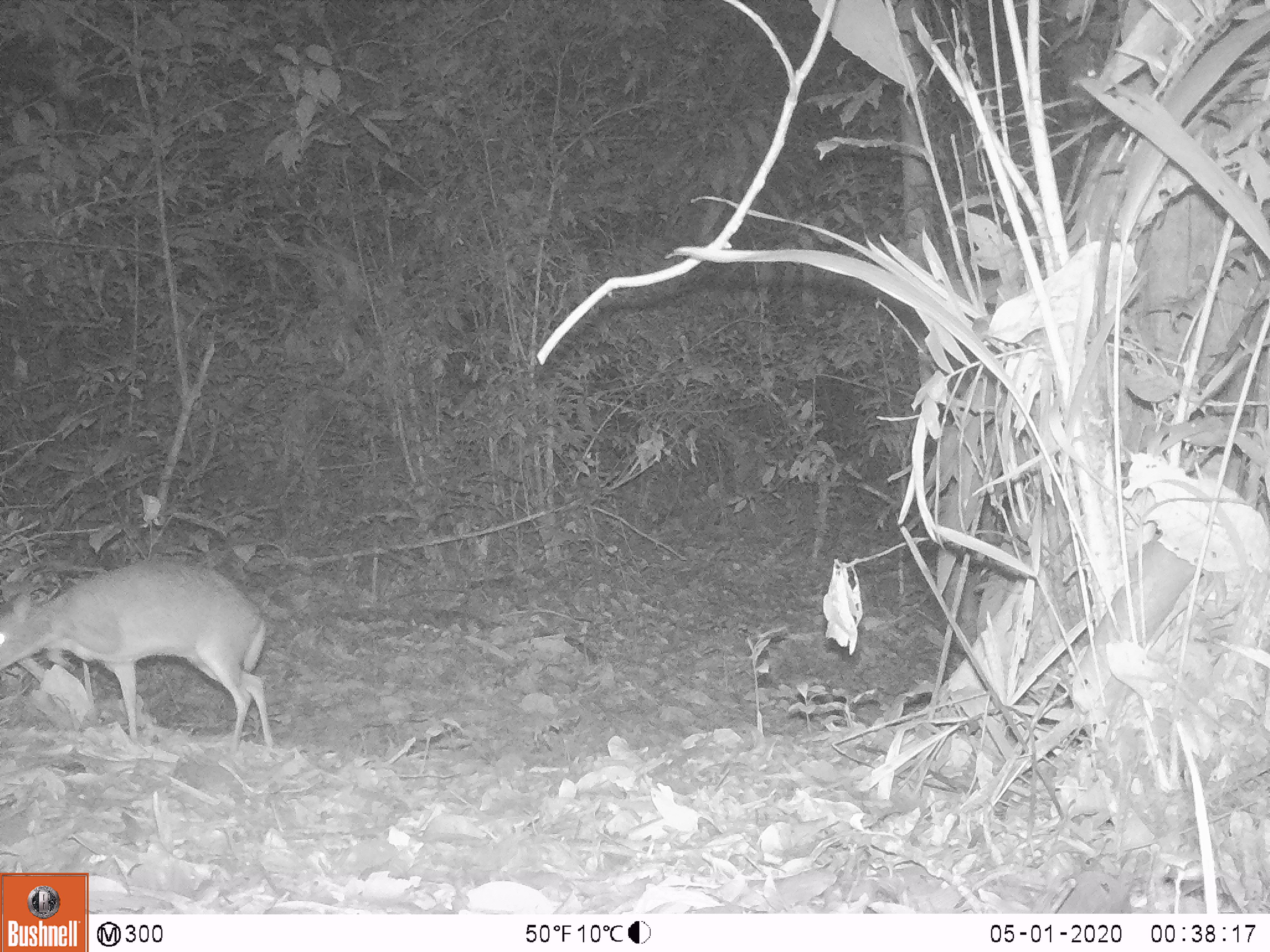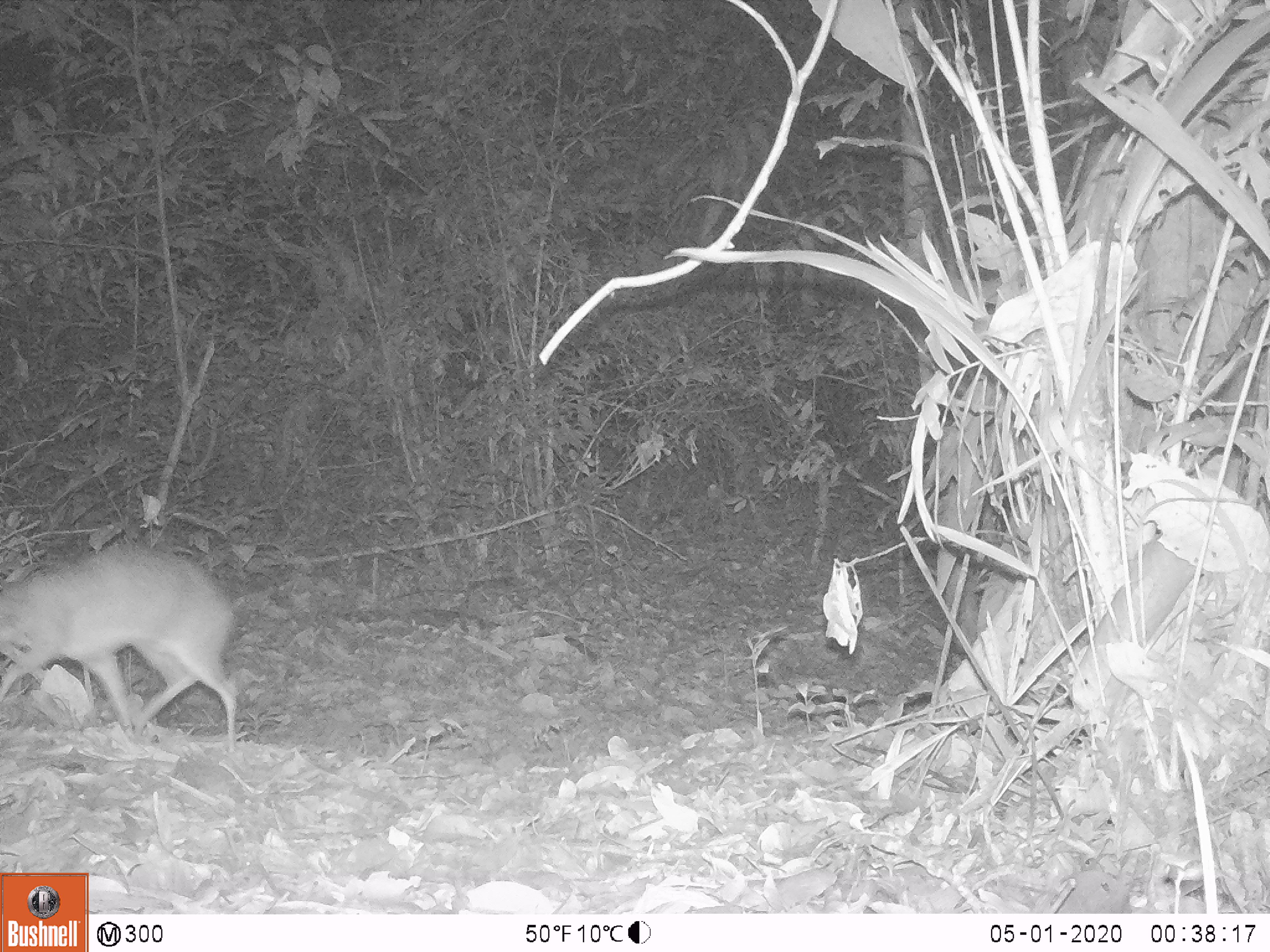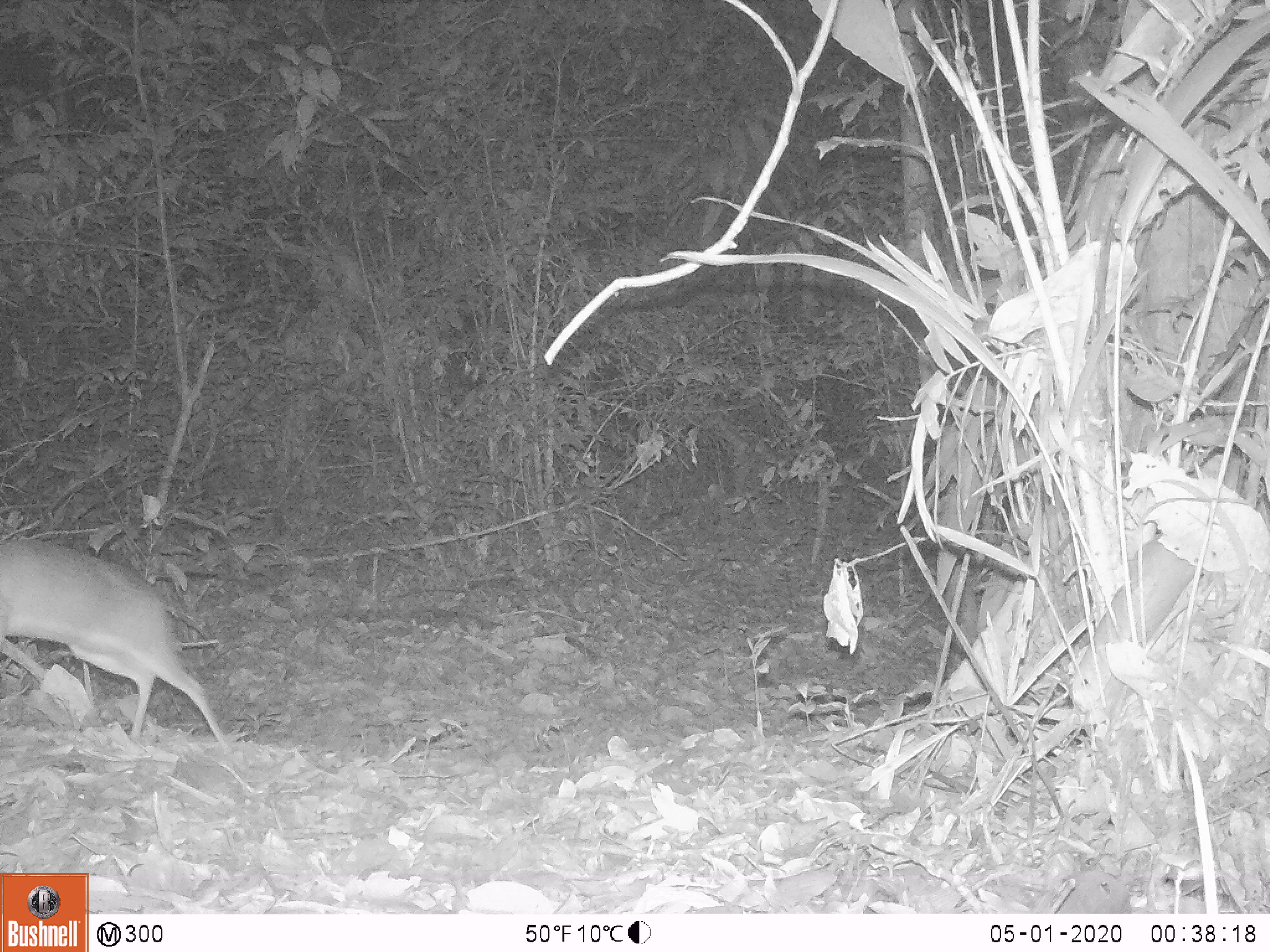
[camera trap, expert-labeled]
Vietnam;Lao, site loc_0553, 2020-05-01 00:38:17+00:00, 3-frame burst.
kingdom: Animalia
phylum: Chordata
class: Mammalia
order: Artiodactyla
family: Tragulidae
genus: Moschiola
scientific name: Moschiola meminna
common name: chevrotain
Chevrotain (Moschiola meminna). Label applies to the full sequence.